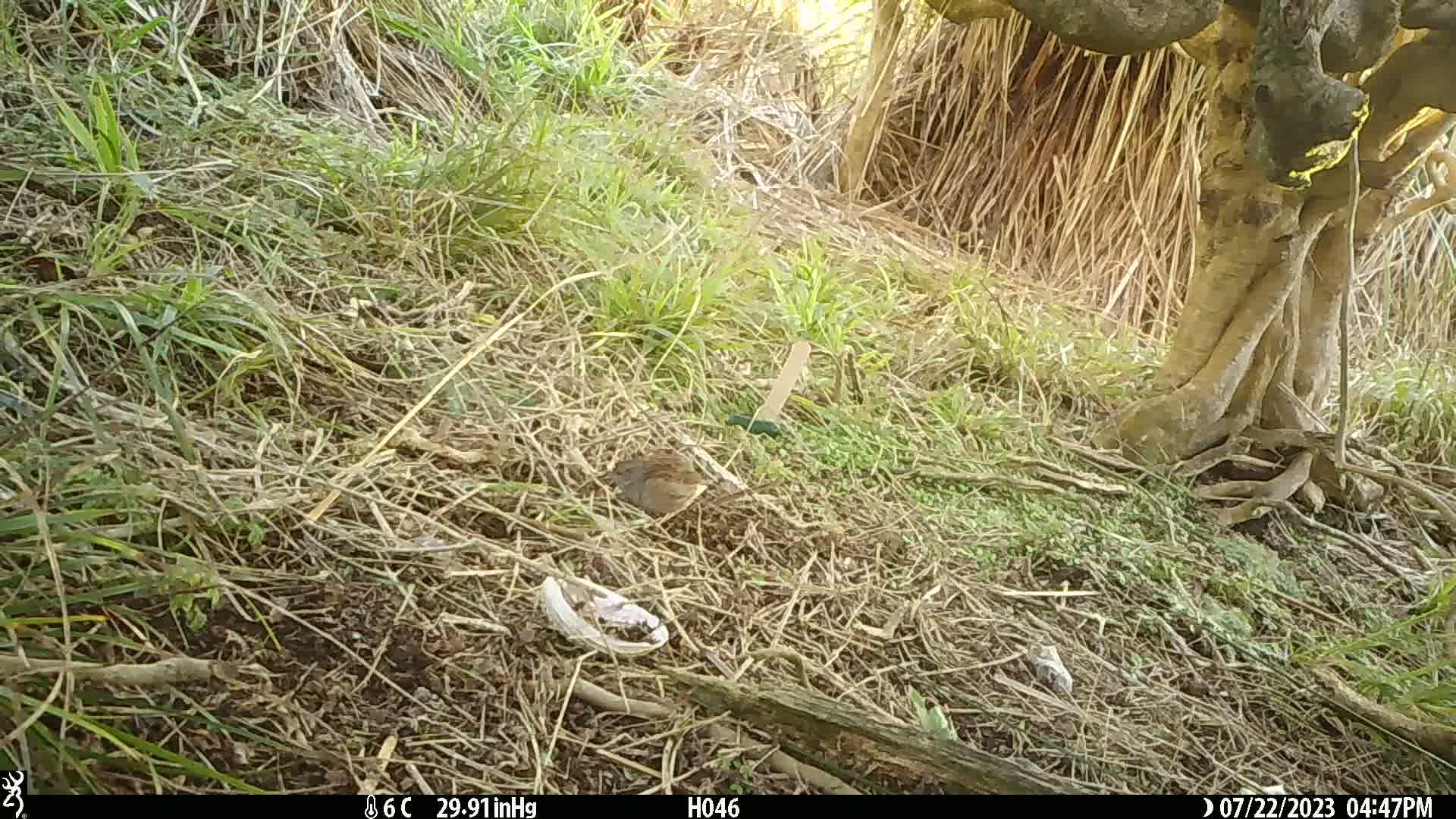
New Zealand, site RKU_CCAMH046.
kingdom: Animalia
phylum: Chordata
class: Aves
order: Passeriformes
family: Prunellidae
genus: Prunella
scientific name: Prunella modularis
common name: dunnock